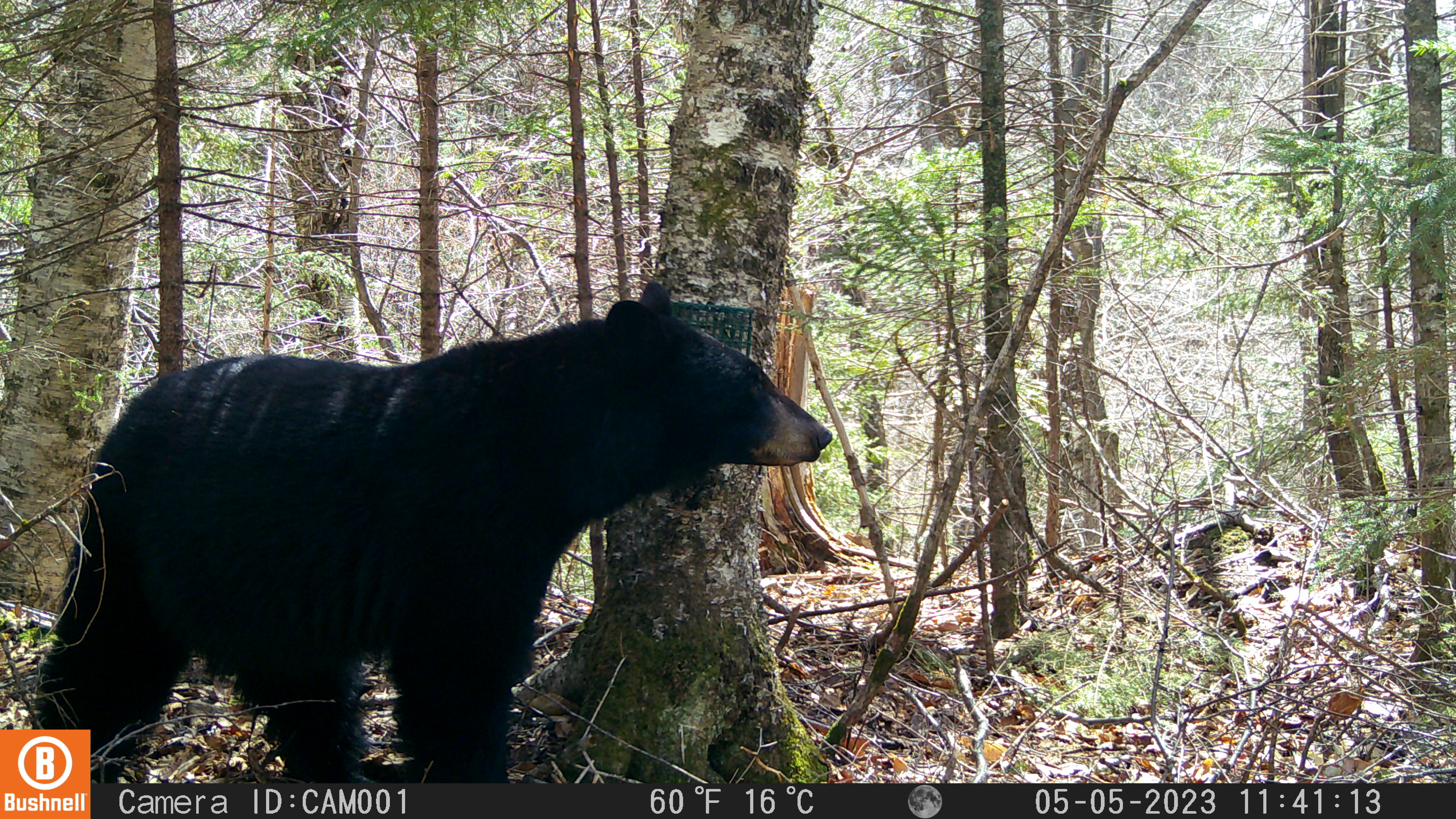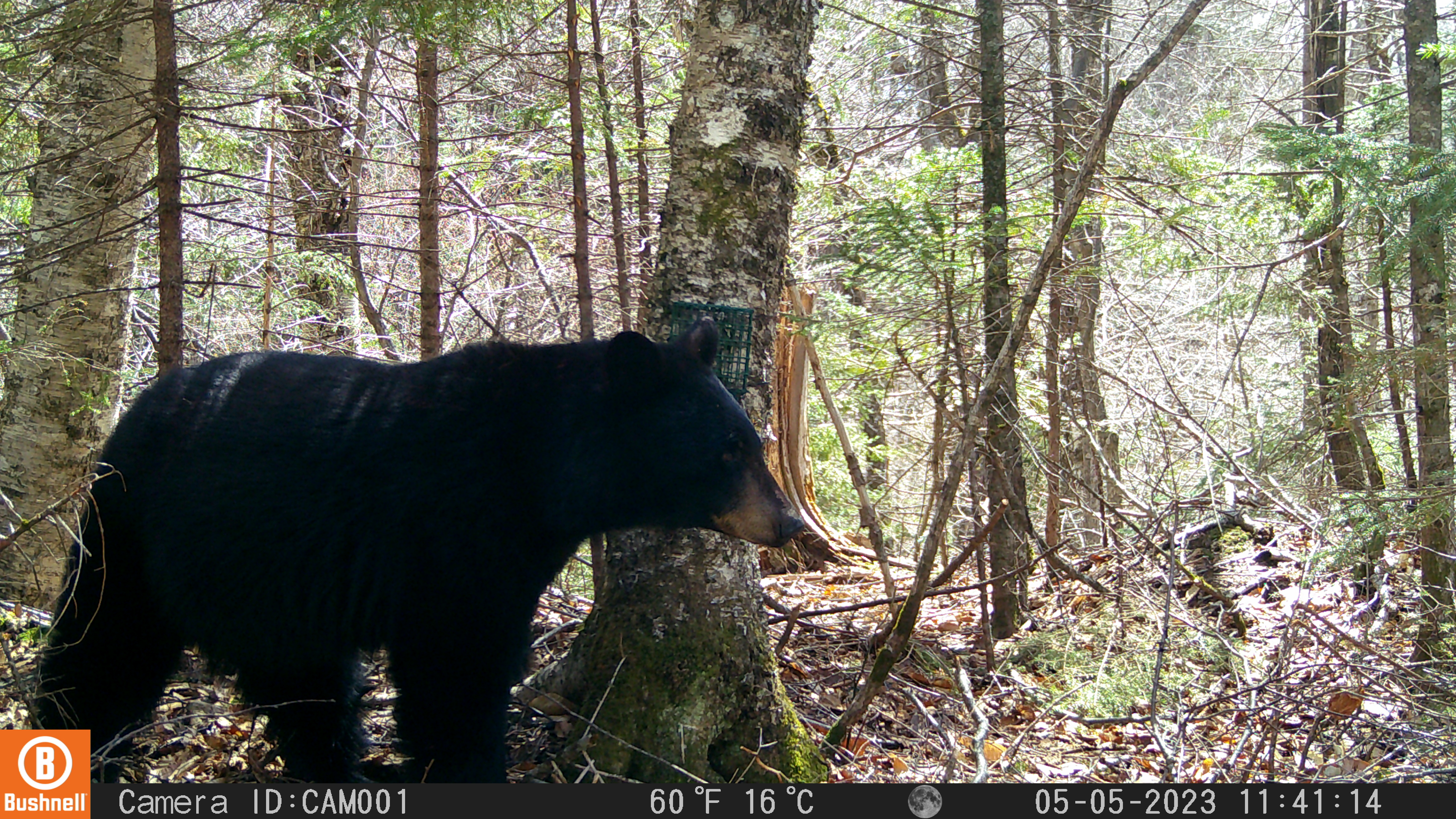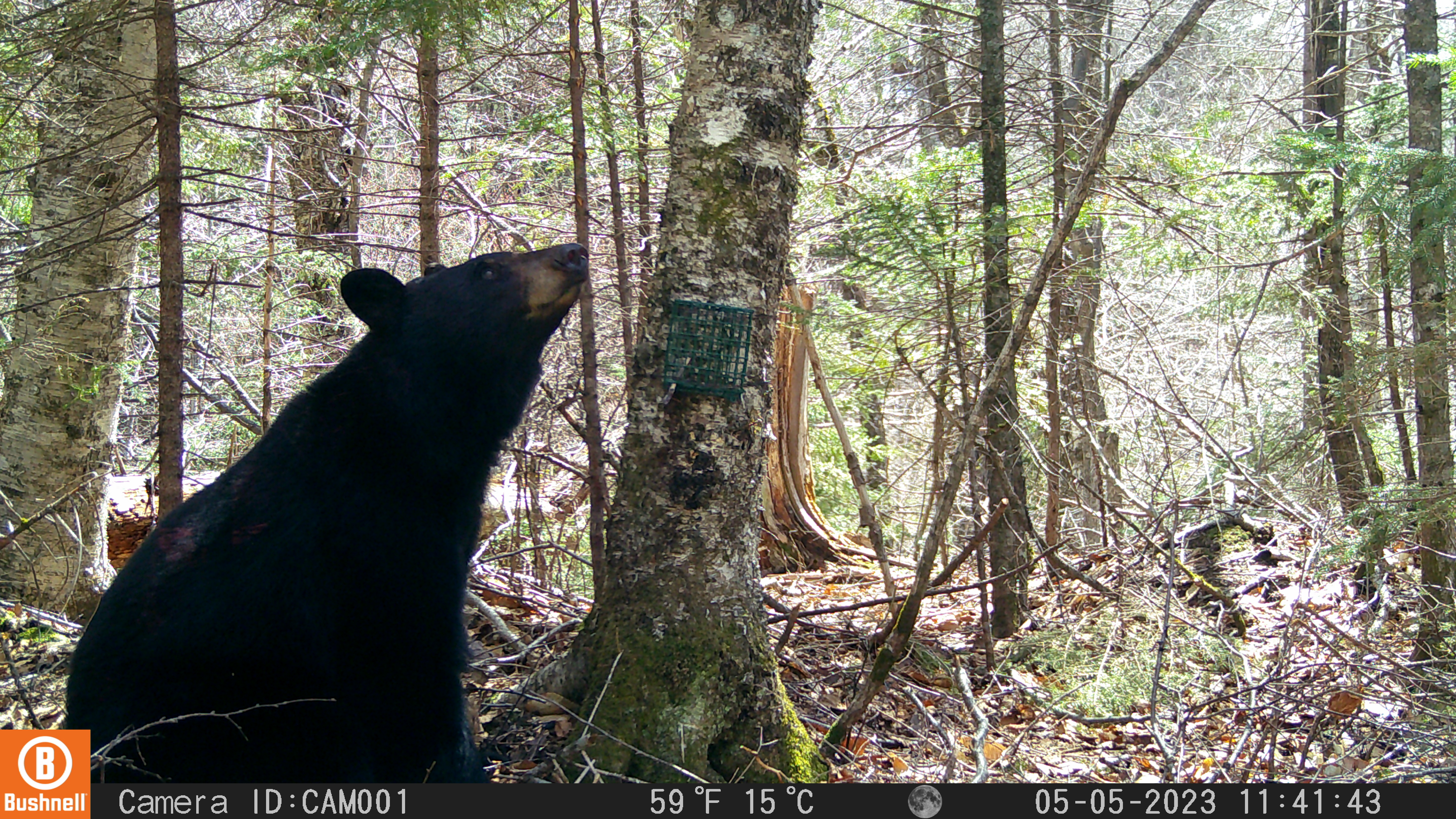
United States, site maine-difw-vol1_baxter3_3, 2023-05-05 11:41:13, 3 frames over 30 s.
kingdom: Animalia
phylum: Chordata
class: Mammalia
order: Carnivora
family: Ursidae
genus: Ursus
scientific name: Ursus americanus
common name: black bear